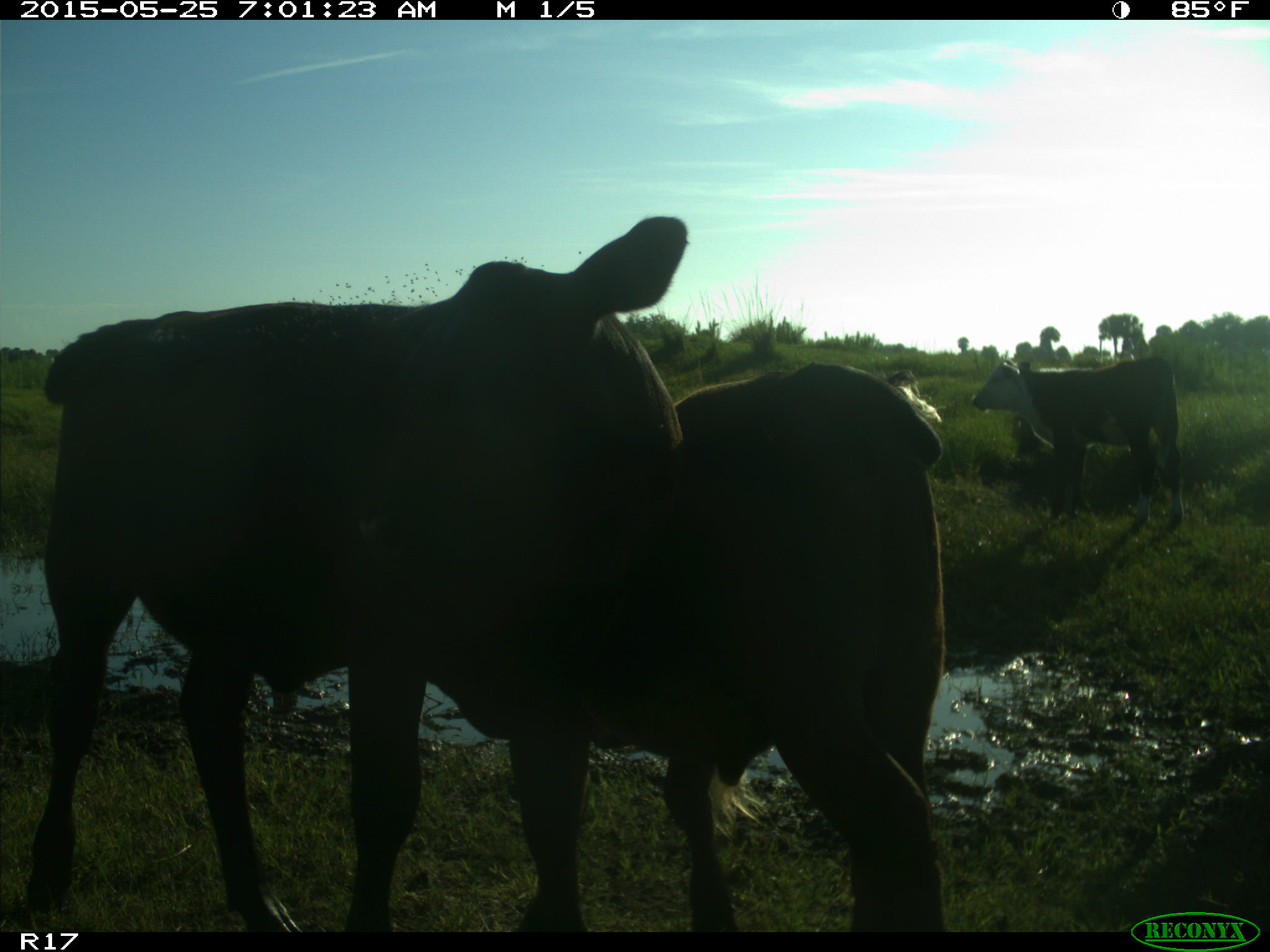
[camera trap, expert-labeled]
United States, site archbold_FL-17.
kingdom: Animalia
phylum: Chordata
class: Mammalia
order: Artiodactyla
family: Bovidae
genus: Bos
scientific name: Bos taurus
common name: domestic cow